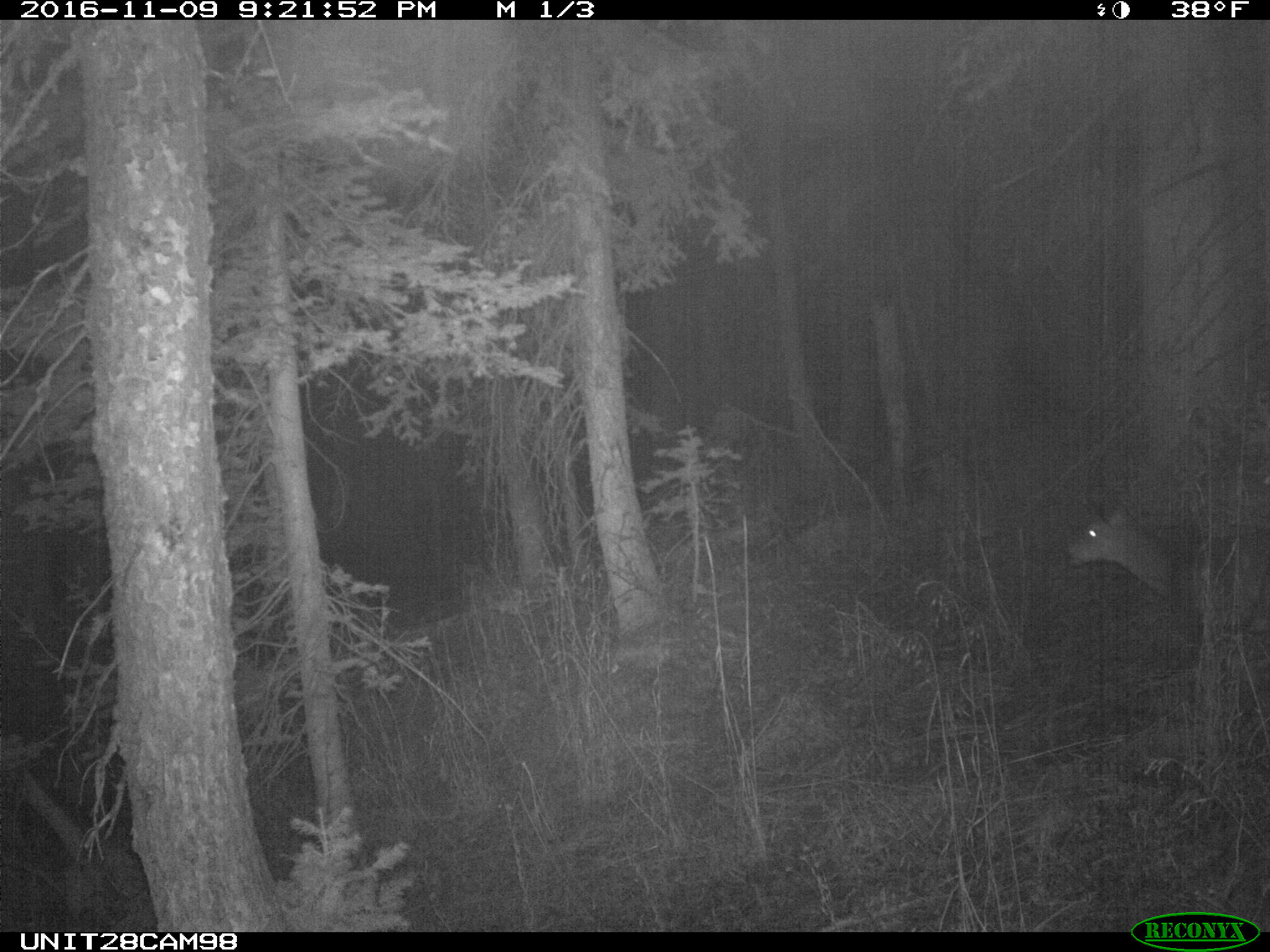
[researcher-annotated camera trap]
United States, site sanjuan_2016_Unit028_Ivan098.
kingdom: Animalia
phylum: Chordata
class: Mammalia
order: Artiodactyla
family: Cervidae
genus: Odocoileus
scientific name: Odocoileus hemionus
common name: mule deer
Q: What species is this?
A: Odocoileus hemionus (mule deer).